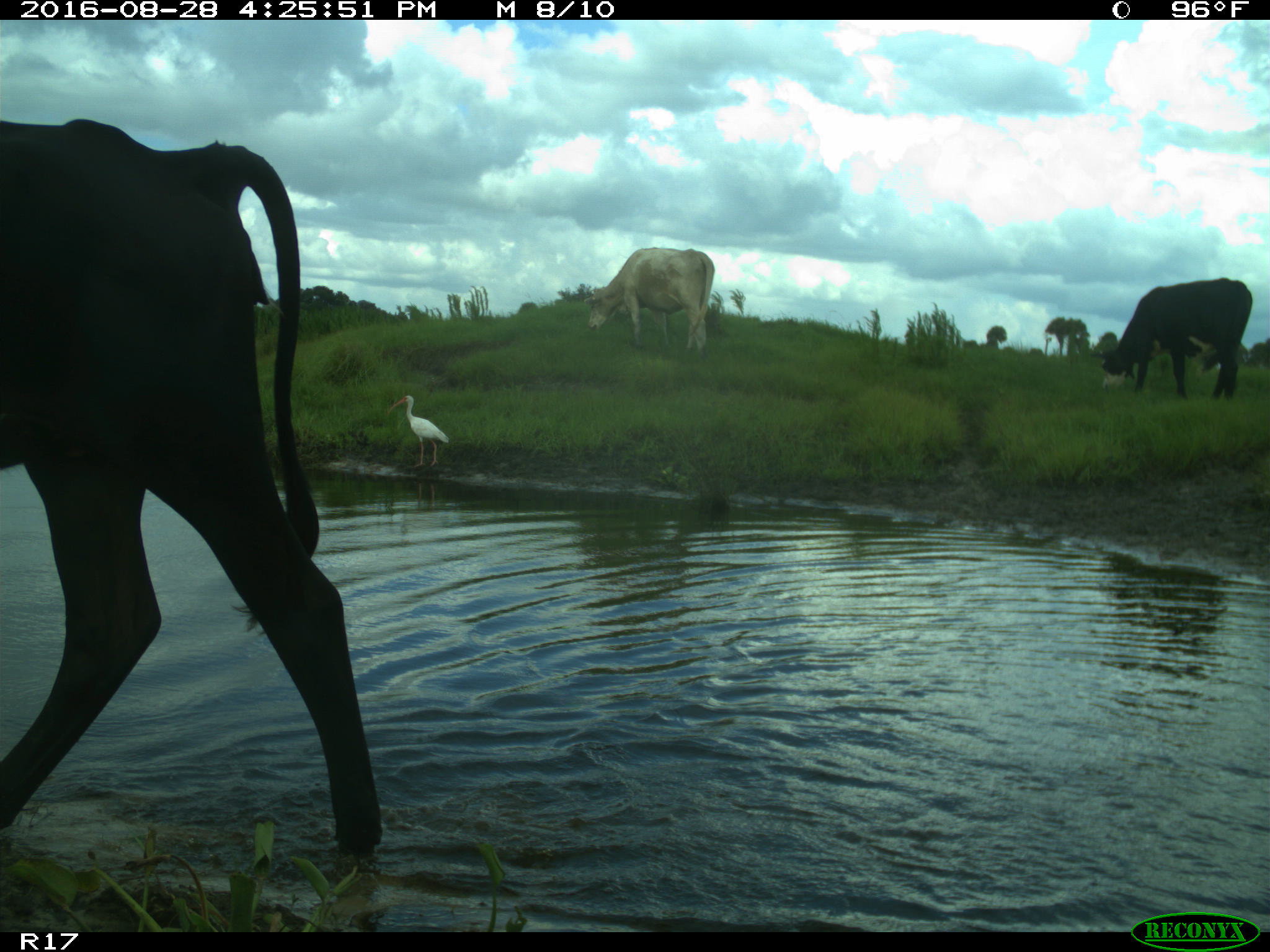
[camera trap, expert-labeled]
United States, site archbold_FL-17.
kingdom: Animalia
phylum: Chordata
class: Mammalia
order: Artiodactyla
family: Bovidae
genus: Bos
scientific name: Bos taurus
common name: domestic cow